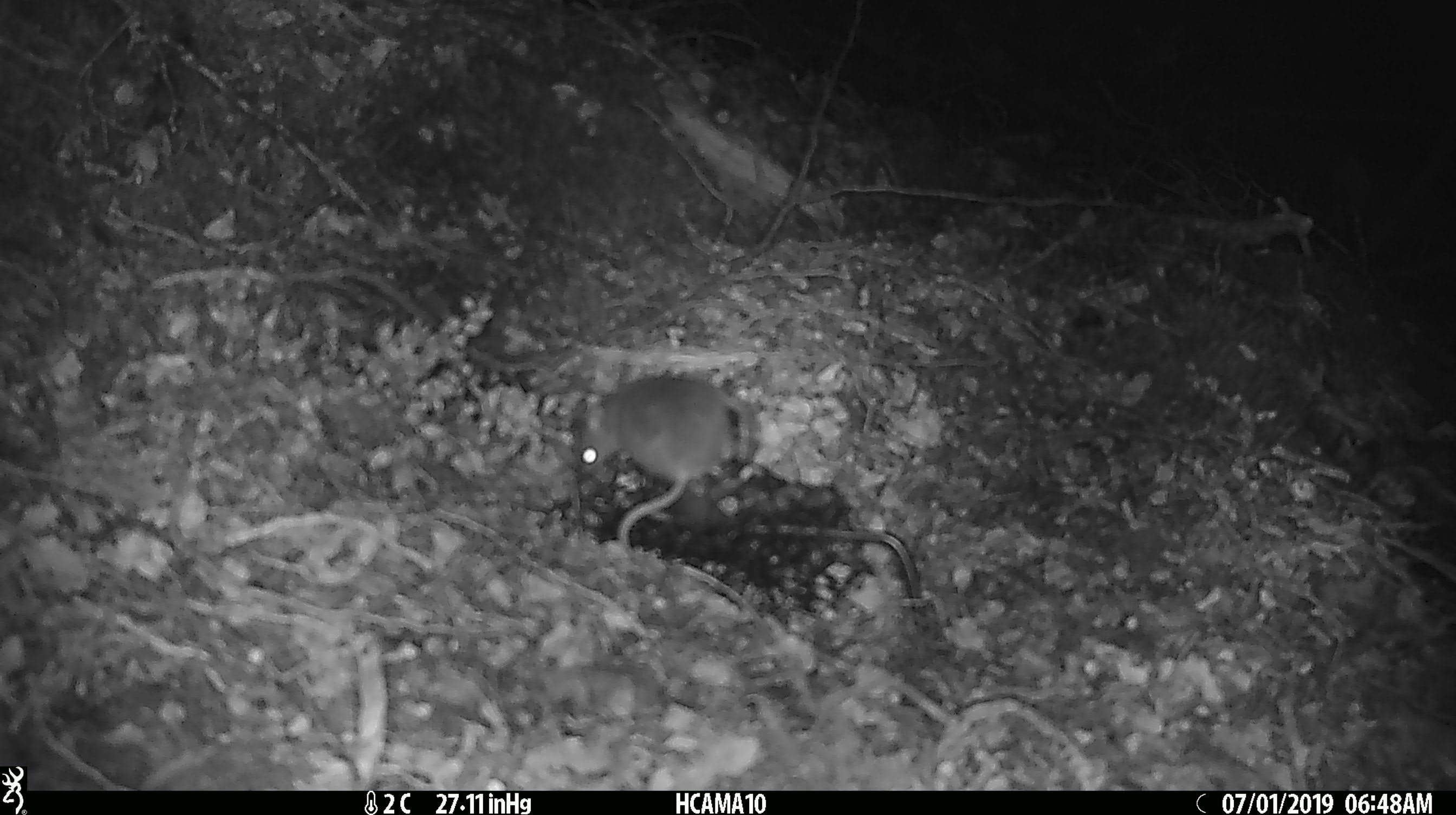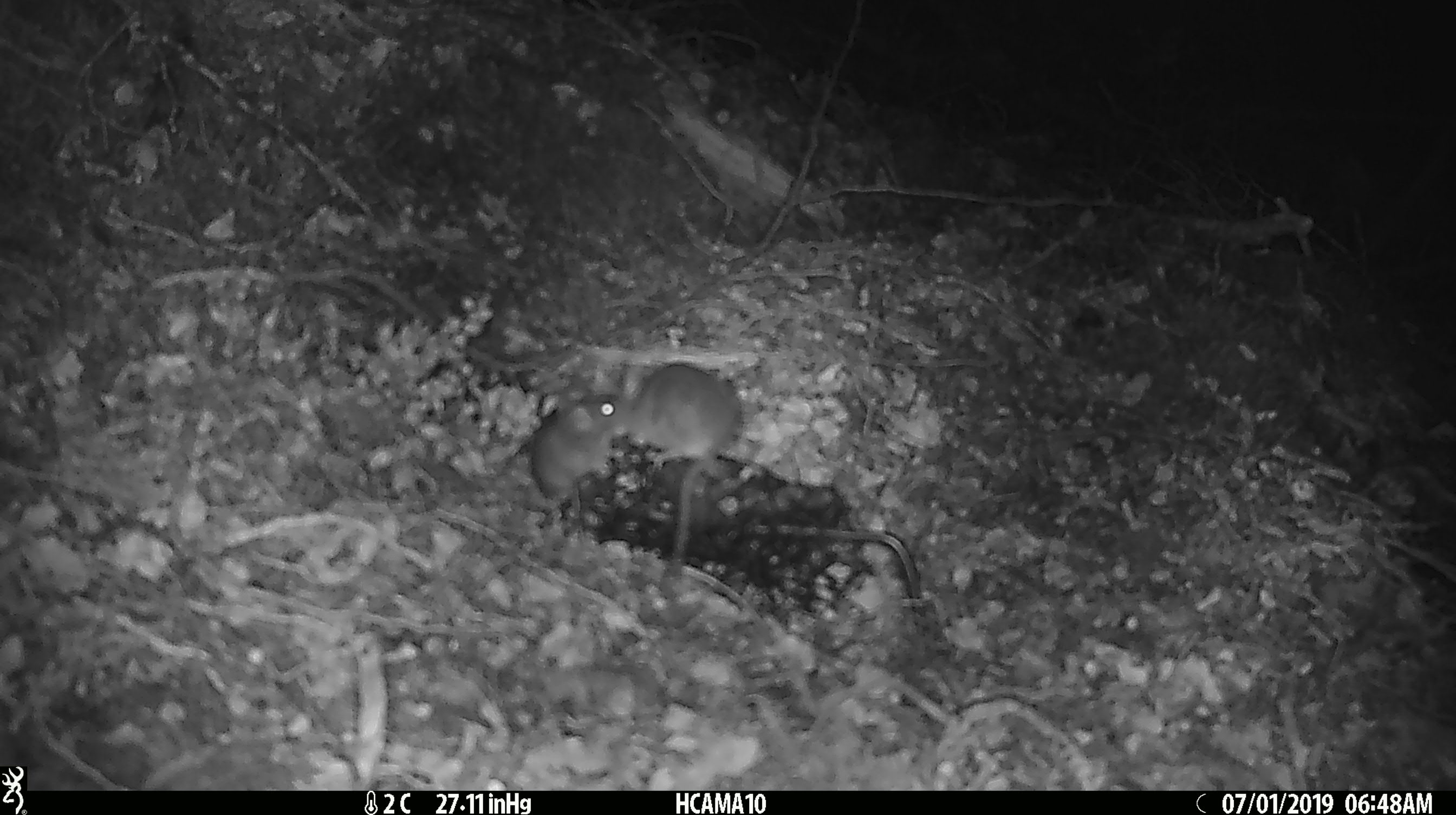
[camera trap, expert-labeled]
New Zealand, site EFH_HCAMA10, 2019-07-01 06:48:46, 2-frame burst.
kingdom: Animalia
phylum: Chordata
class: Mammalia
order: Rodentia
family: Muridae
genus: Mus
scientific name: Mus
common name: mouse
Mouse (Mus).